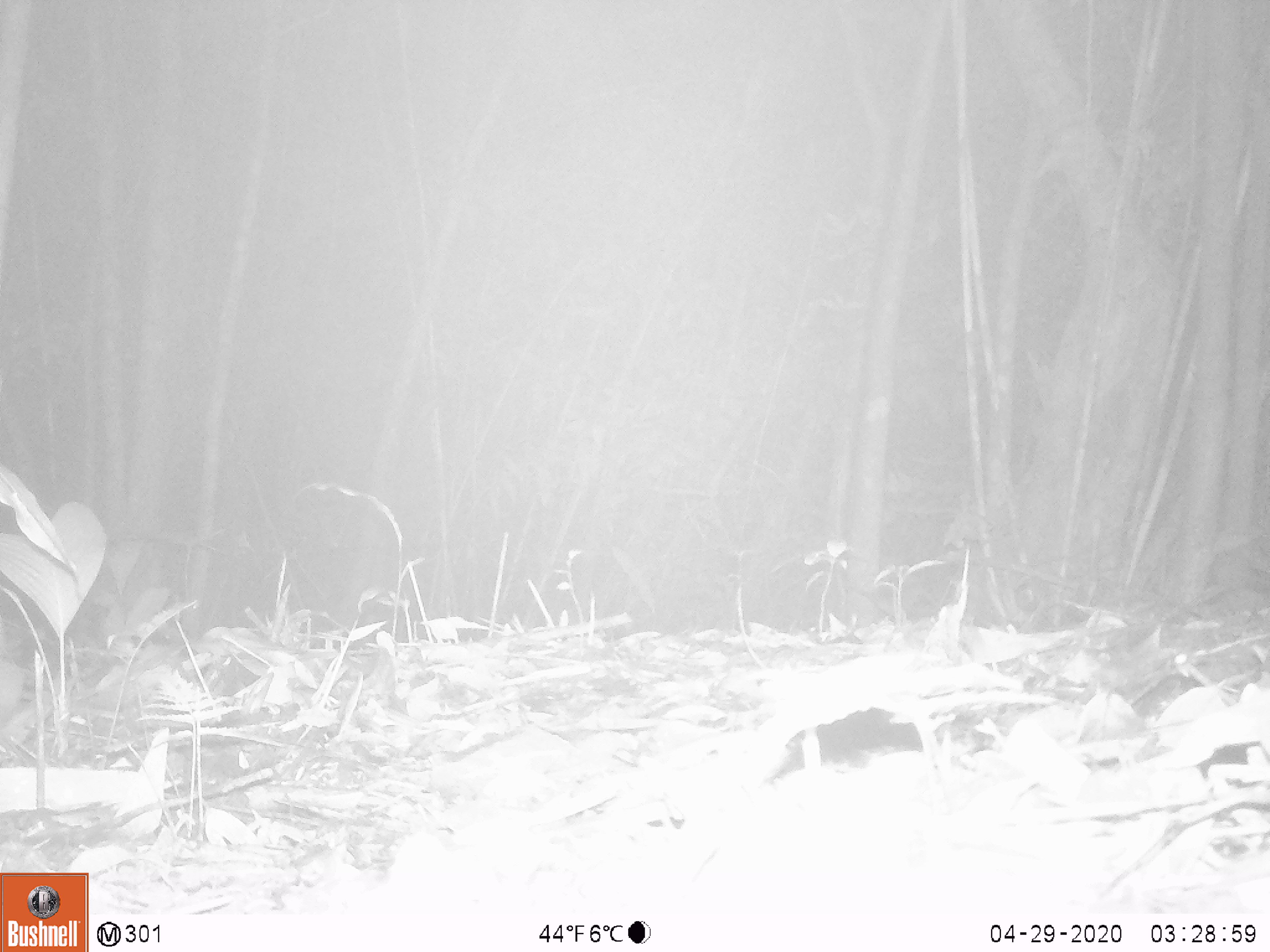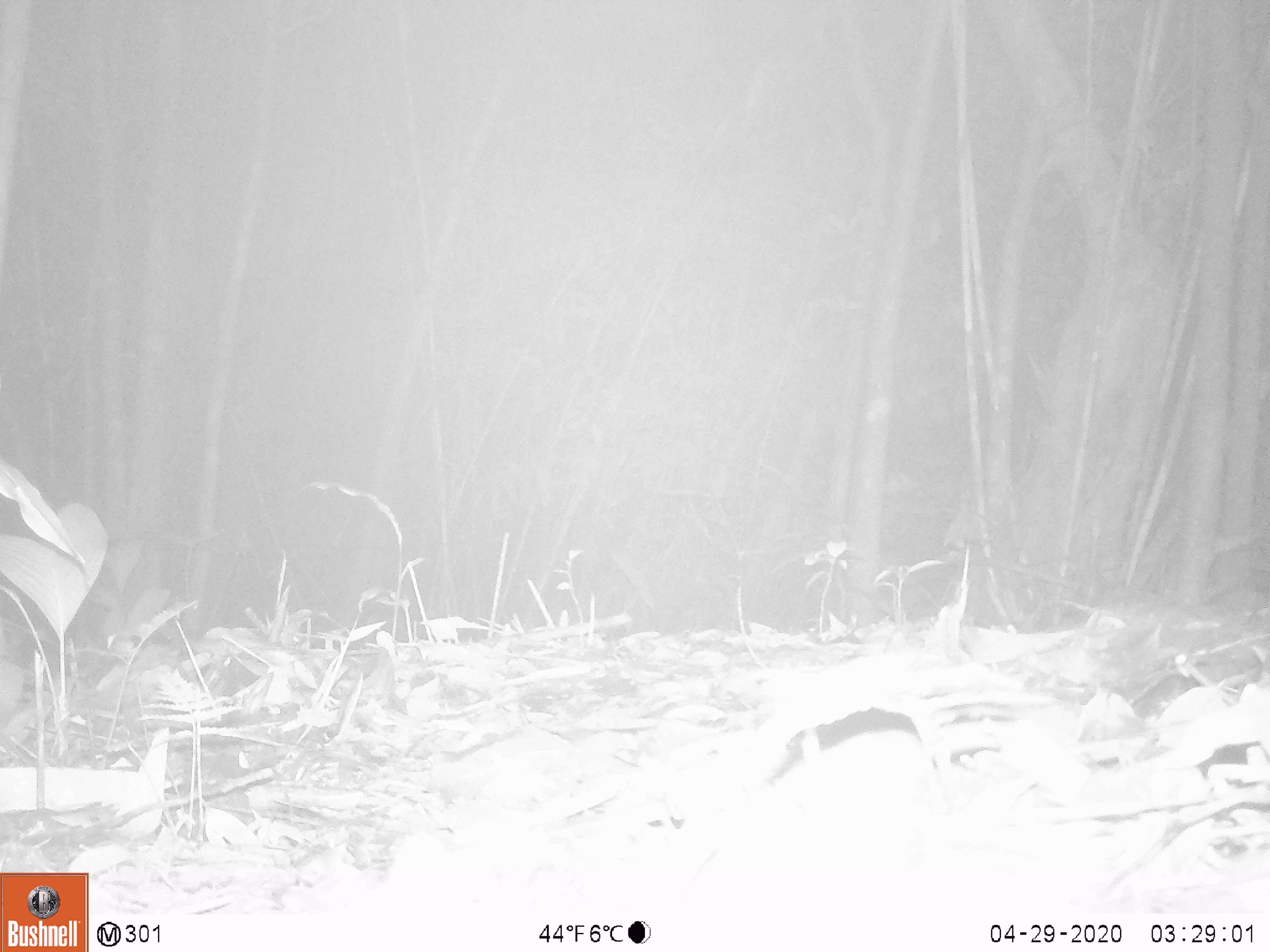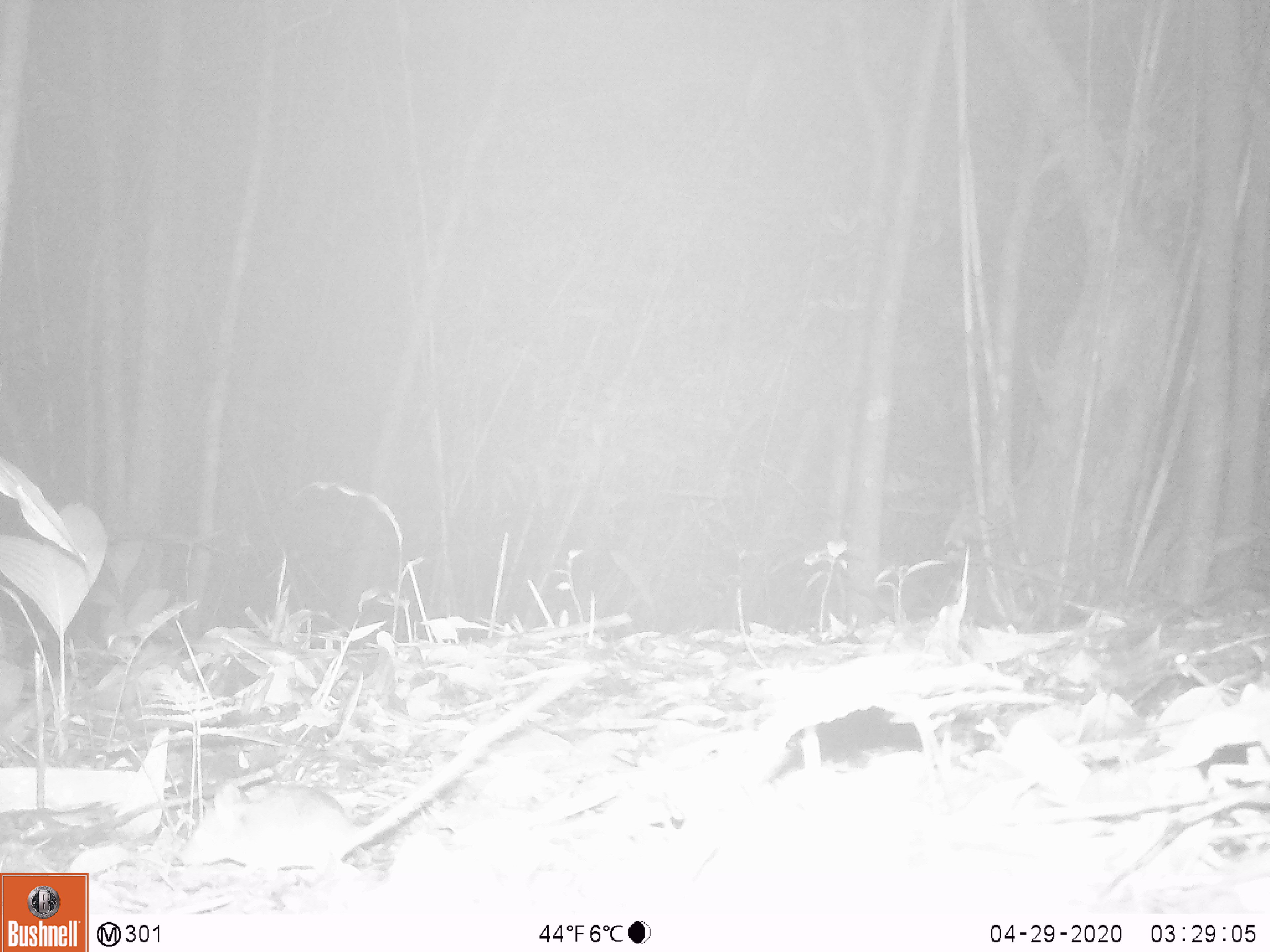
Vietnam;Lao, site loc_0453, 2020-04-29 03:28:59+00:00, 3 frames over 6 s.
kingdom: Animalia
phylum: Chordata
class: Mammalia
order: Rodentia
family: Muridae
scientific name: Muridae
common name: old-world mice and rats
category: unidentified murid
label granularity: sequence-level